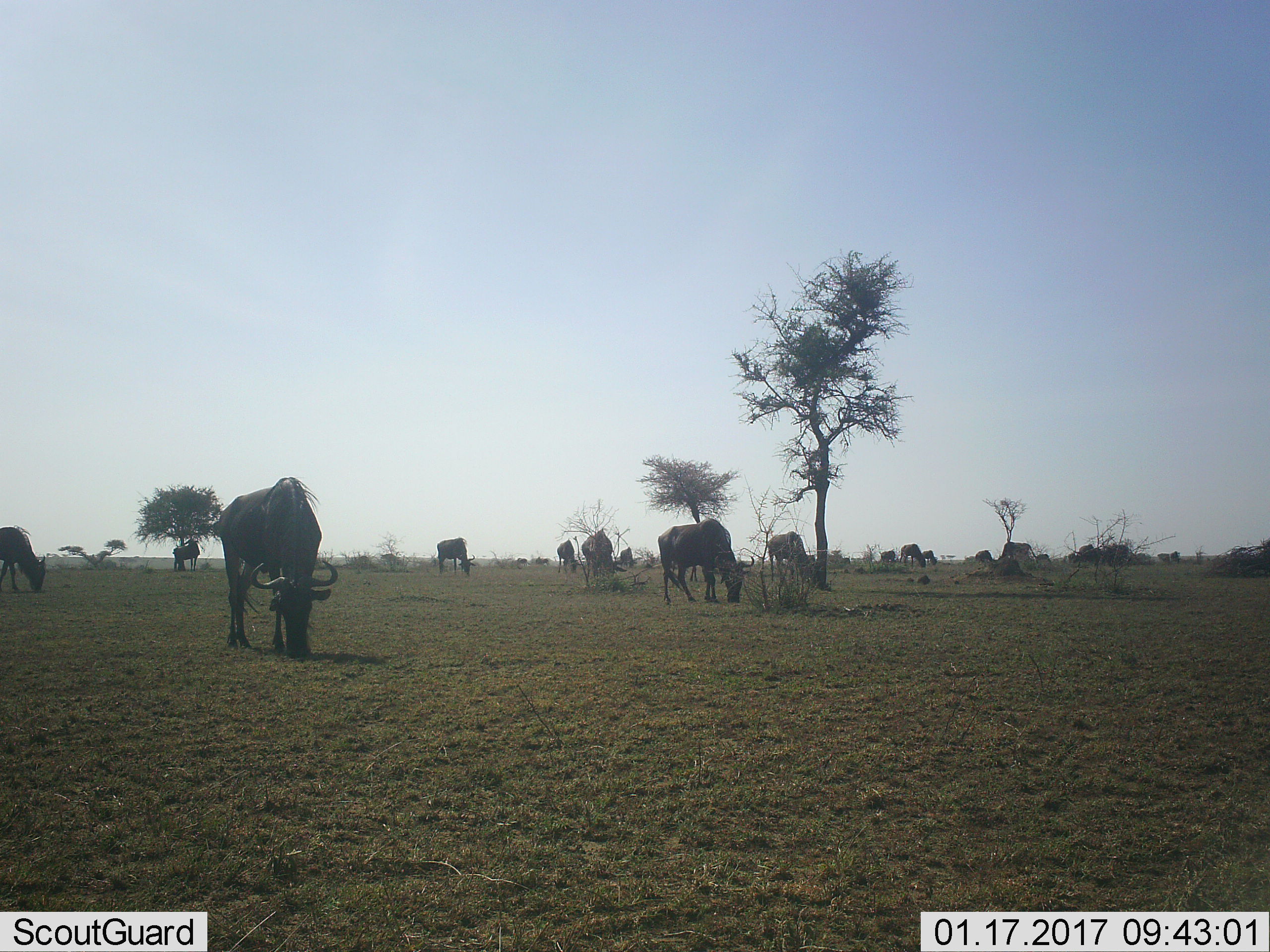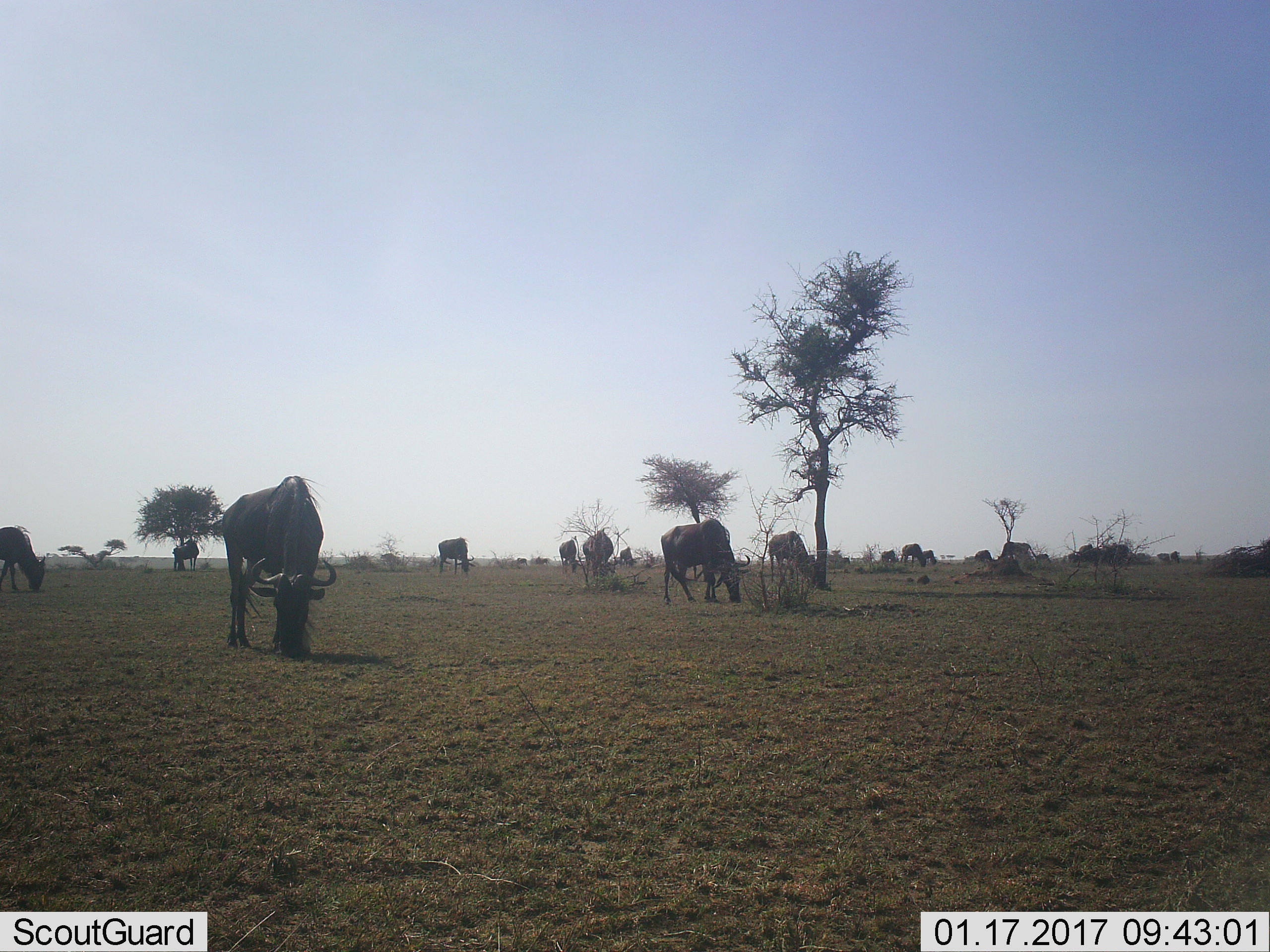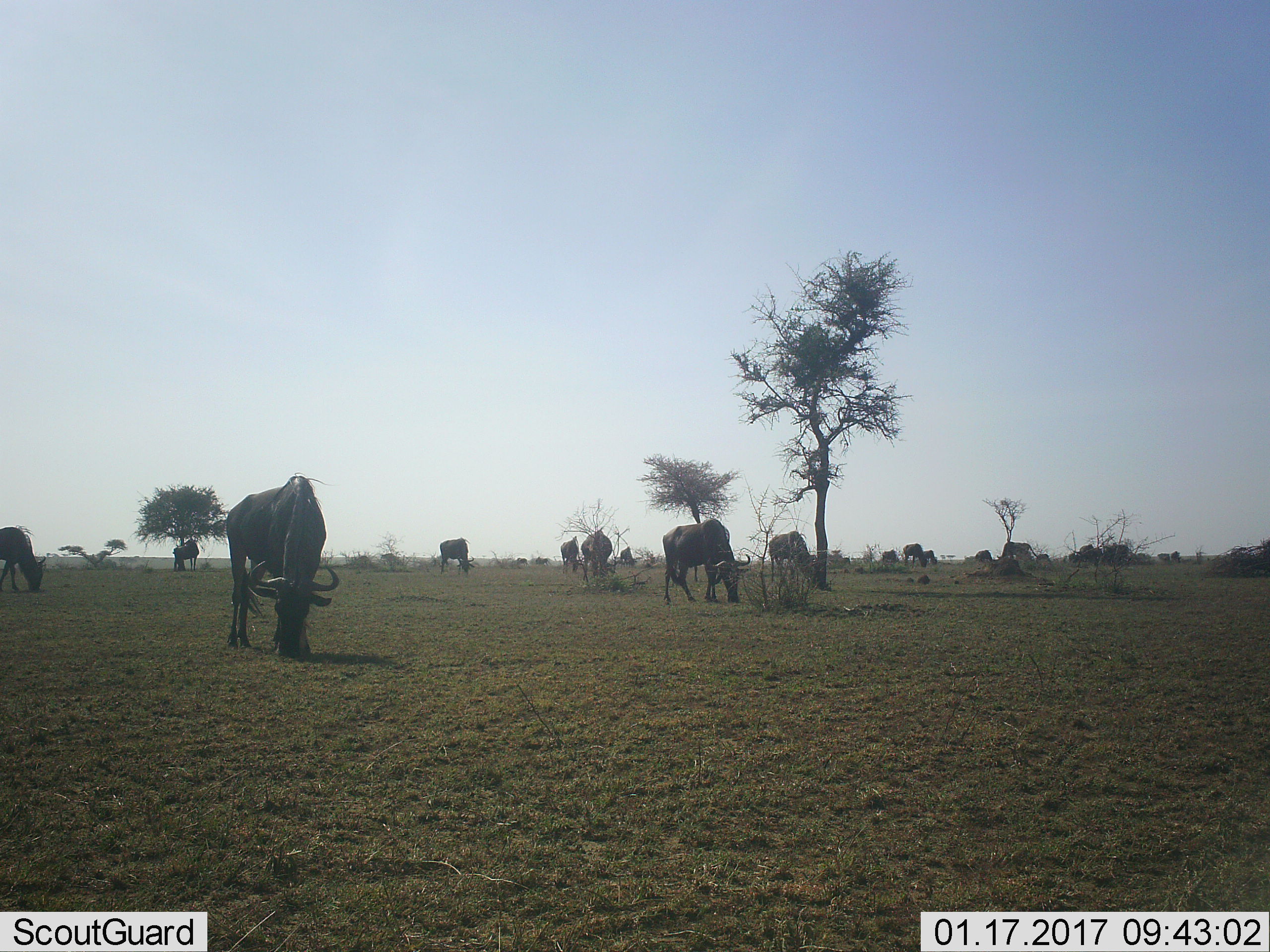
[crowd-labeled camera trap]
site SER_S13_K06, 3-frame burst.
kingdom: Animalia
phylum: Chordata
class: Mammalia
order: Artiodactyla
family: Bovidae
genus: Connochaetes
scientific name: Connochaetes taurinus taurinus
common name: blue wildebeest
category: wildebeestblue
Wildebeestblue (blue wildebeest) (Connochaetes taurinus taurinus), count 11-50. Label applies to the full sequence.